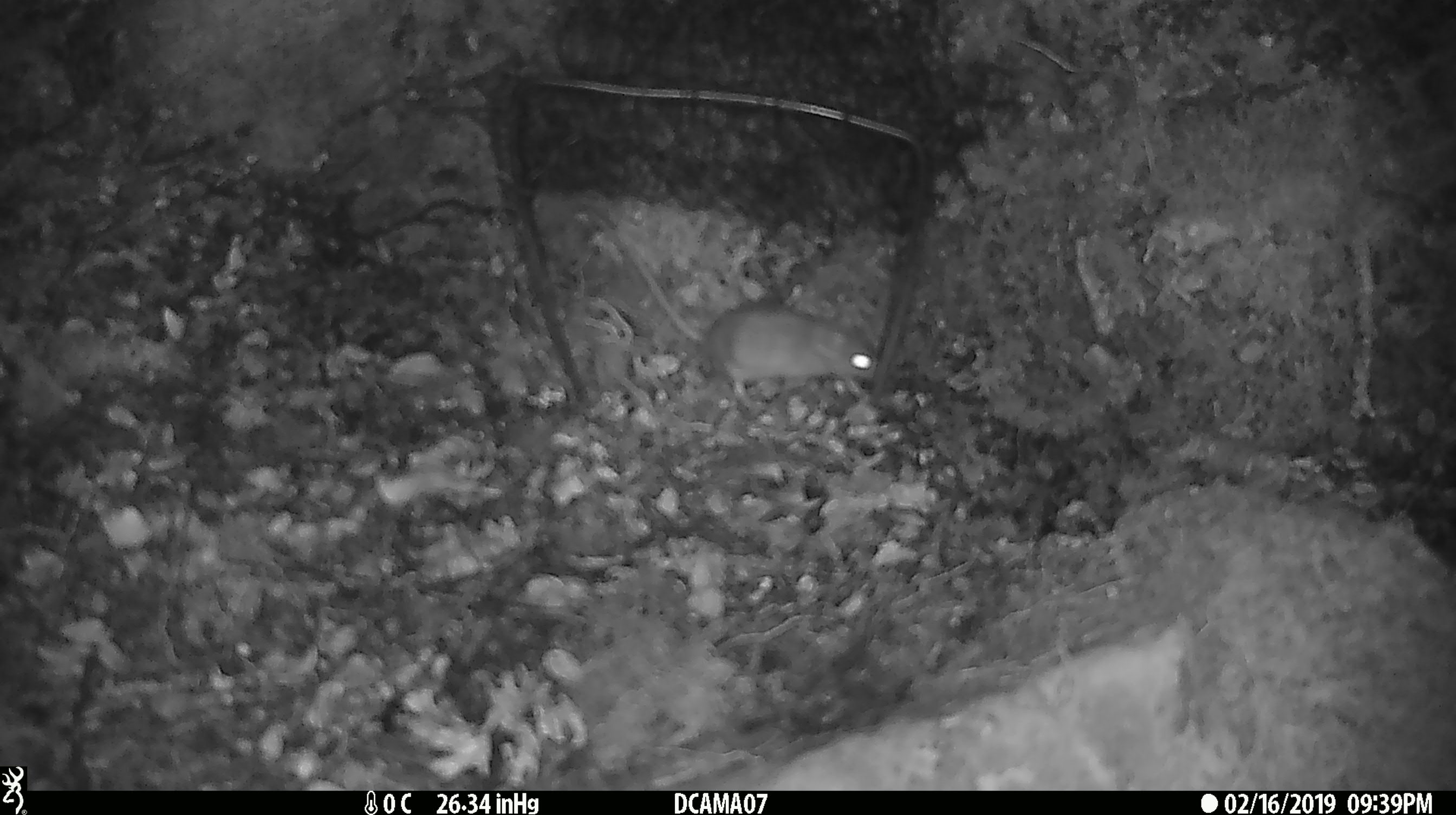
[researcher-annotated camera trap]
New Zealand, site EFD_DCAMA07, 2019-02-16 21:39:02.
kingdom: Animalia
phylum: Chordata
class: Mammalia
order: Rodentia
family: Muridae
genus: Mus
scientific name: Mus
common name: mouse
Mouse (Mus).